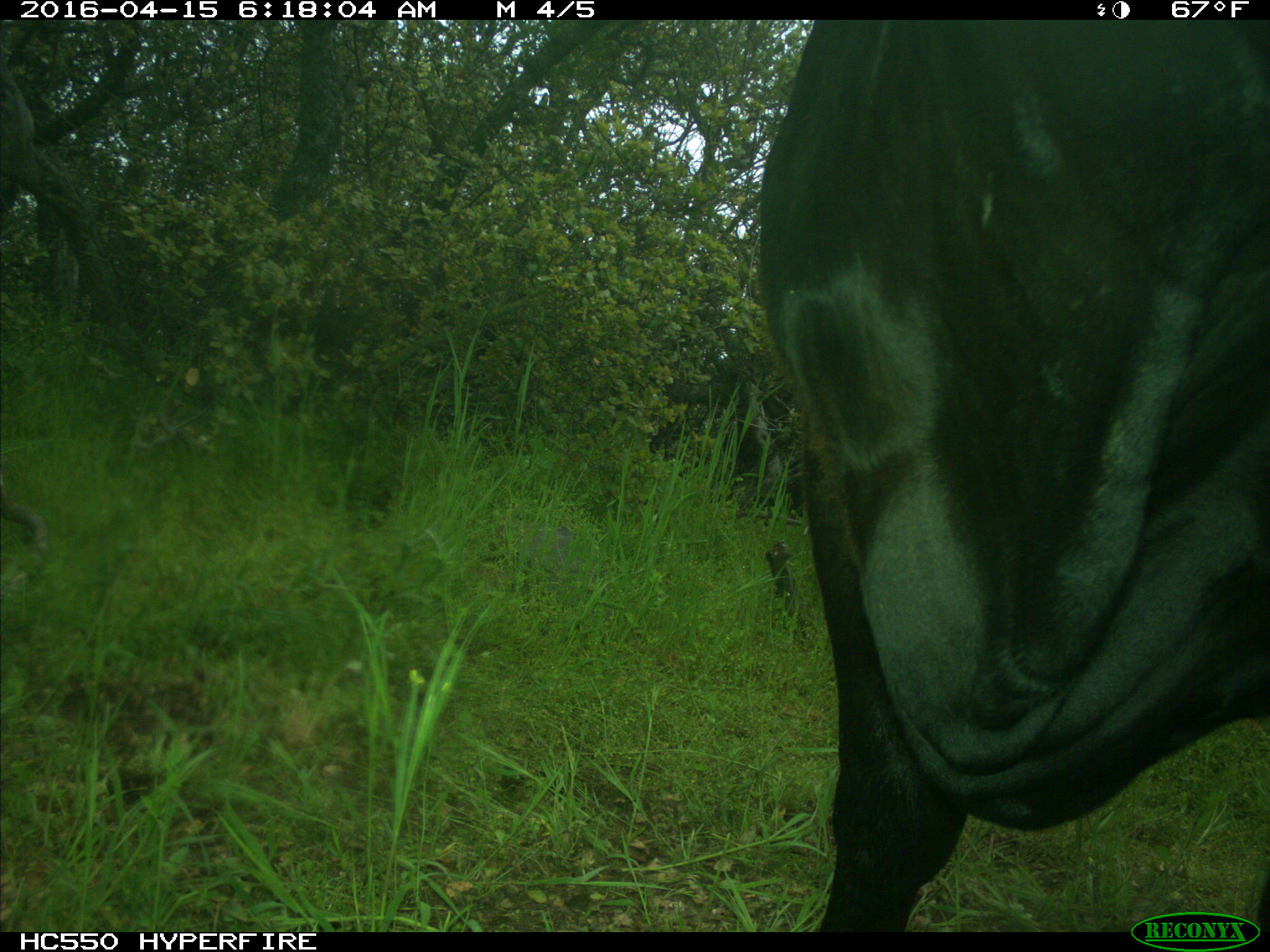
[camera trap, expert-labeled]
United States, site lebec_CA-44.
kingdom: Animalia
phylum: Chordata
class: Mammalia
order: Artiodactyla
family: Bovidae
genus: Bos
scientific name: Bos taurus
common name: domestic cow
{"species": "Bos taurus (domestic cow)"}